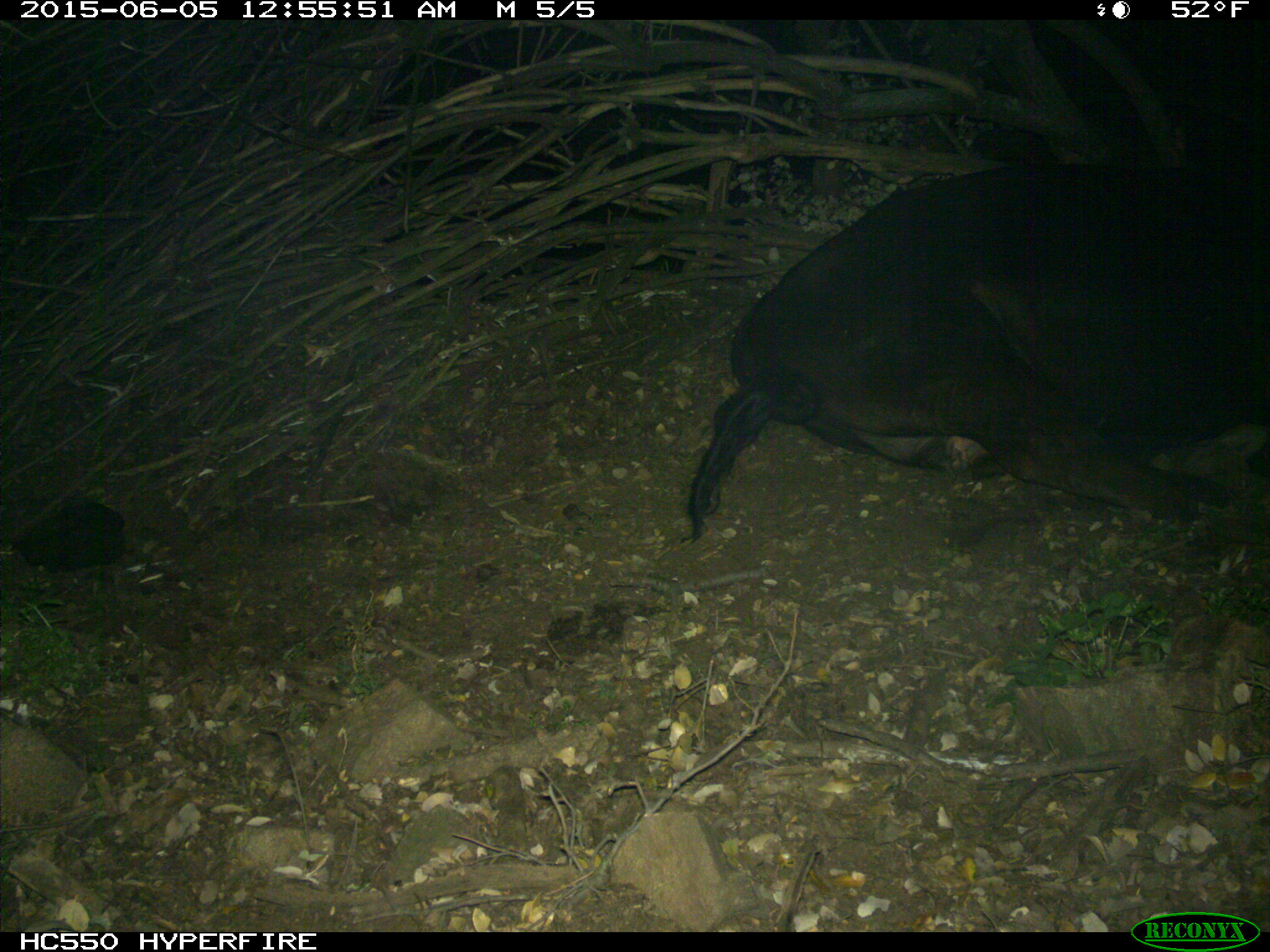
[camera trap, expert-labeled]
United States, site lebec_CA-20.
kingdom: Animalia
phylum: Chordata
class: Mammalia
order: Artiodactyla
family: Bovidae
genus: Bos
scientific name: Bos taurus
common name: domestic cow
Bos taurus (domestic cow).